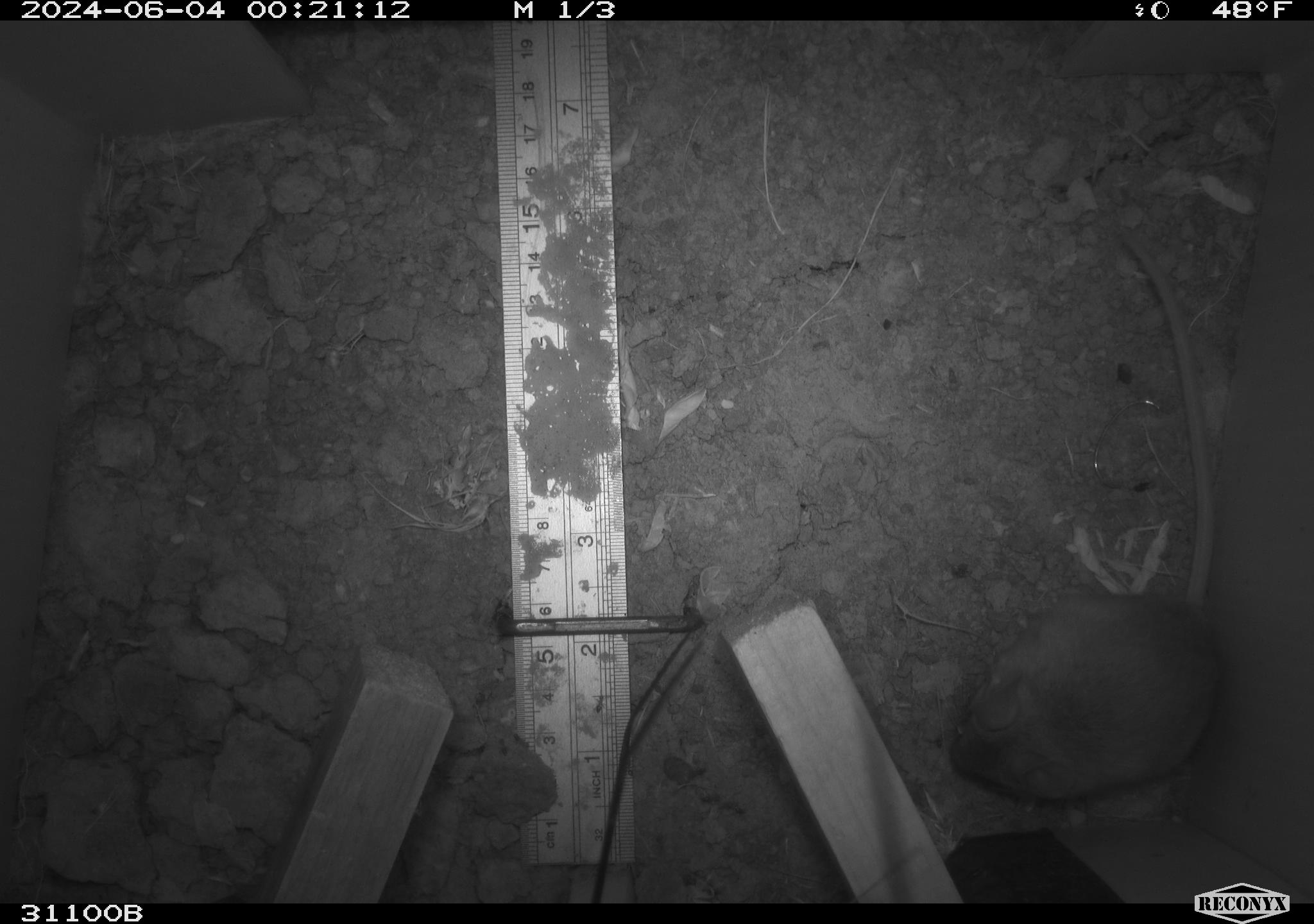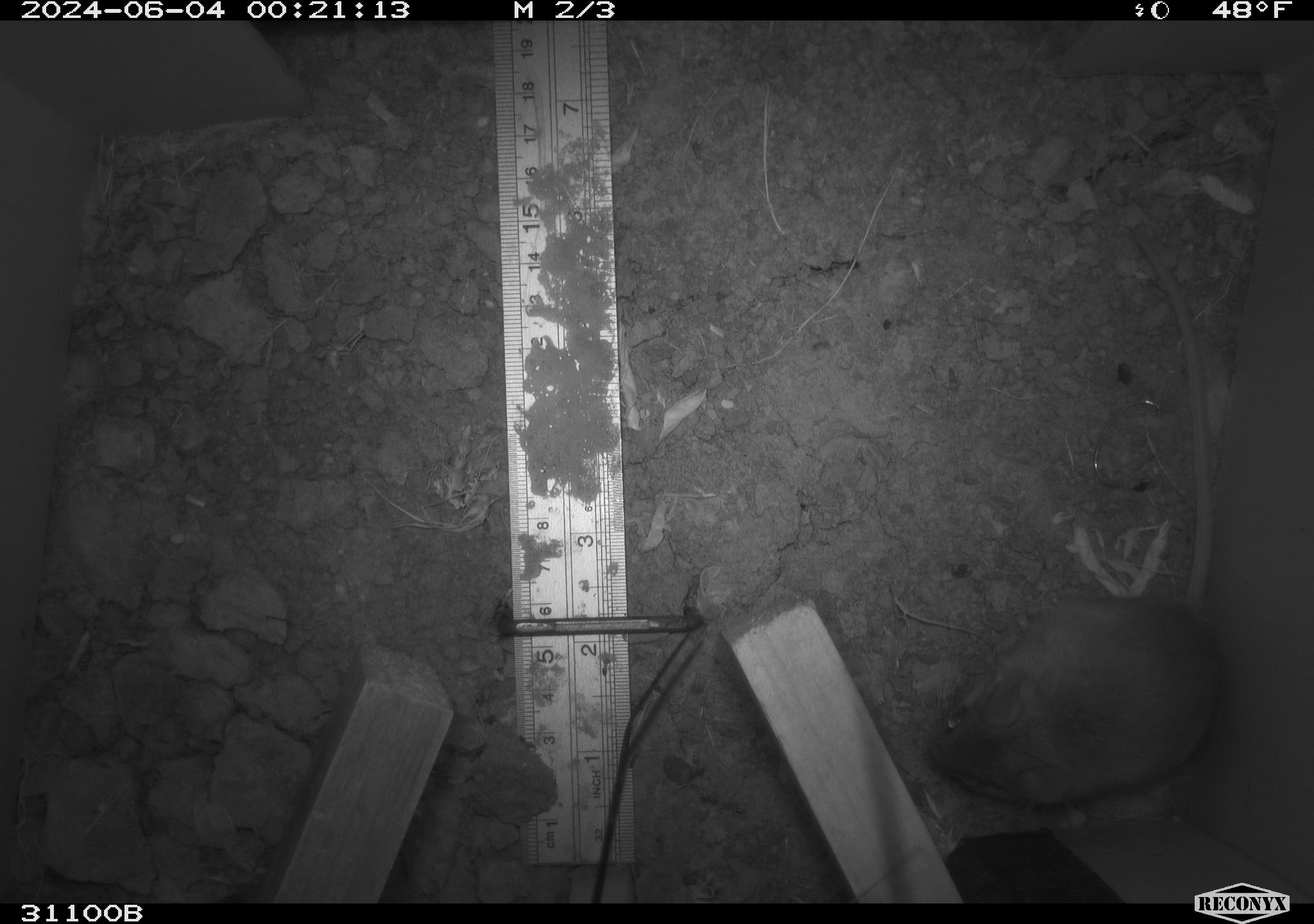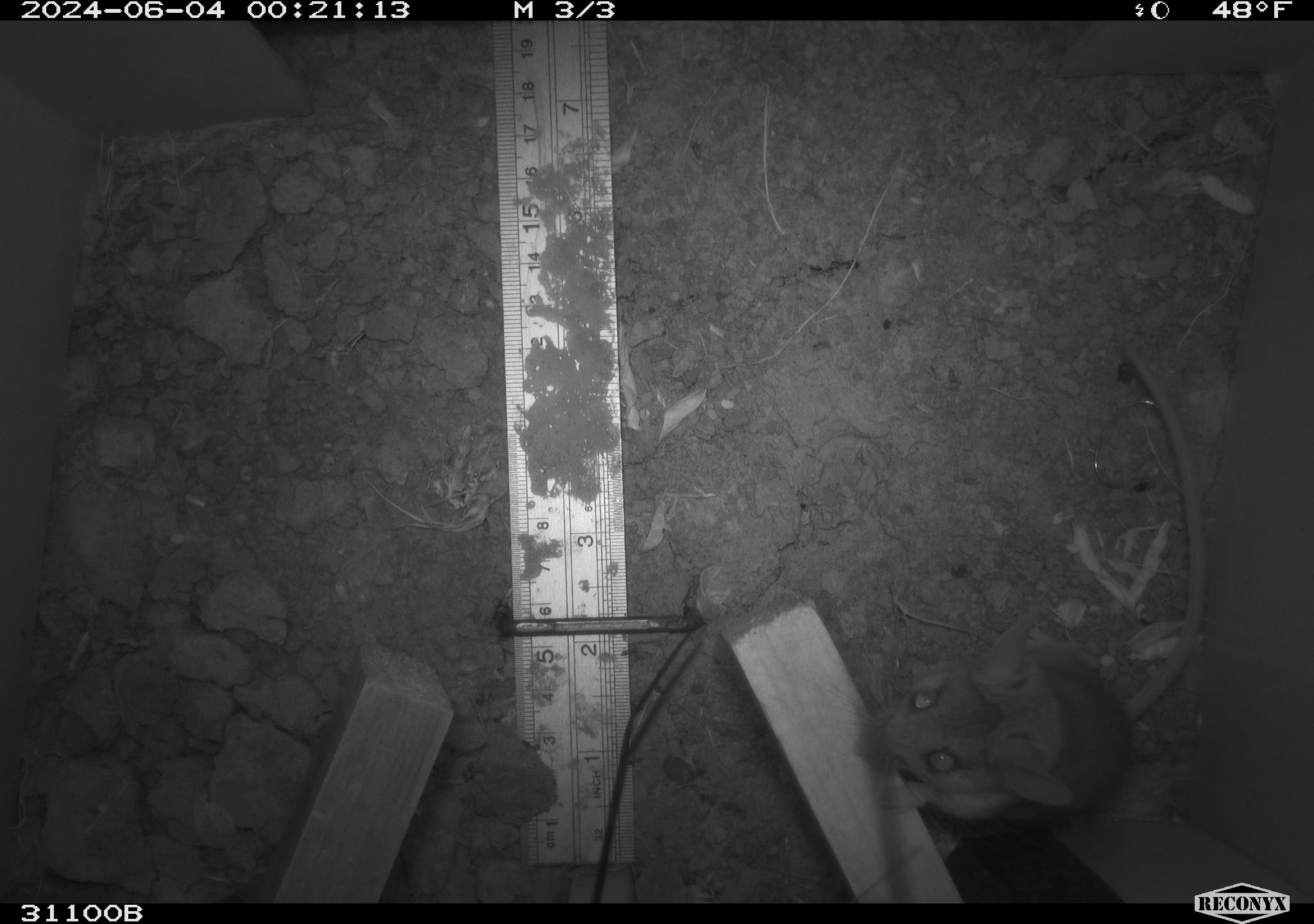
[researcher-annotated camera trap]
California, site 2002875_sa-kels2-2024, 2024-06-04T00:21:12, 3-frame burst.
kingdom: Animalia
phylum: Chordata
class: Mammalia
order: Rodentia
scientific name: Rodentia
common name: rodent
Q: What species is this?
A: Rodent (Rodentia).